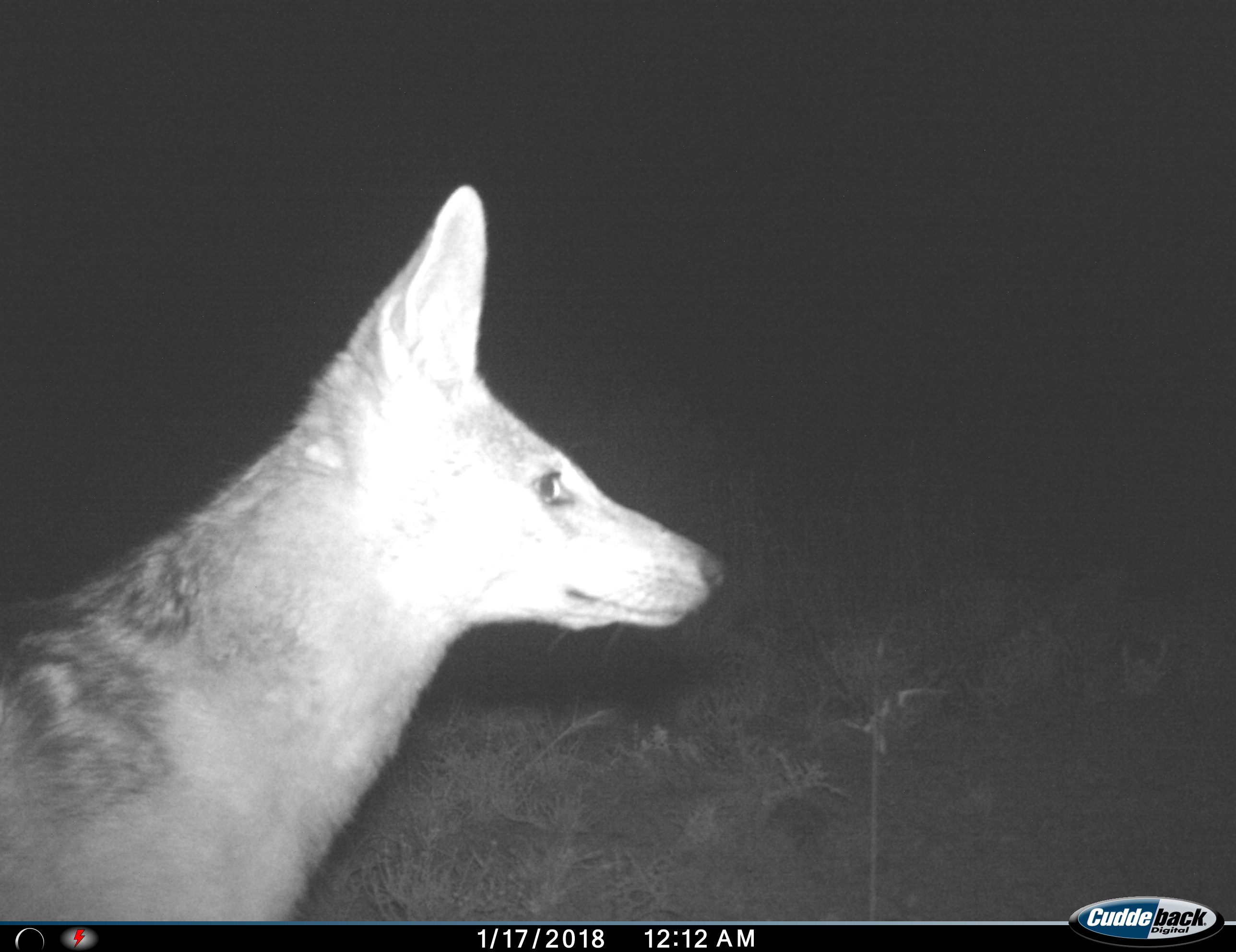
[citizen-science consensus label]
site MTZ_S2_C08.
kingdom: Animalia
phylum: Chordata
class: Mammalia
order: Carnivora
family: Canidae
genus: Lupulella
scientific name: Lupulella mesomelas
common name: black-backed jackal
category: jackalblackbacked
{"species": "jackalblackbacked (black-backed jackal) (Lupulella mesomelas)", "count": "1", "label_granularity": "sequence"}